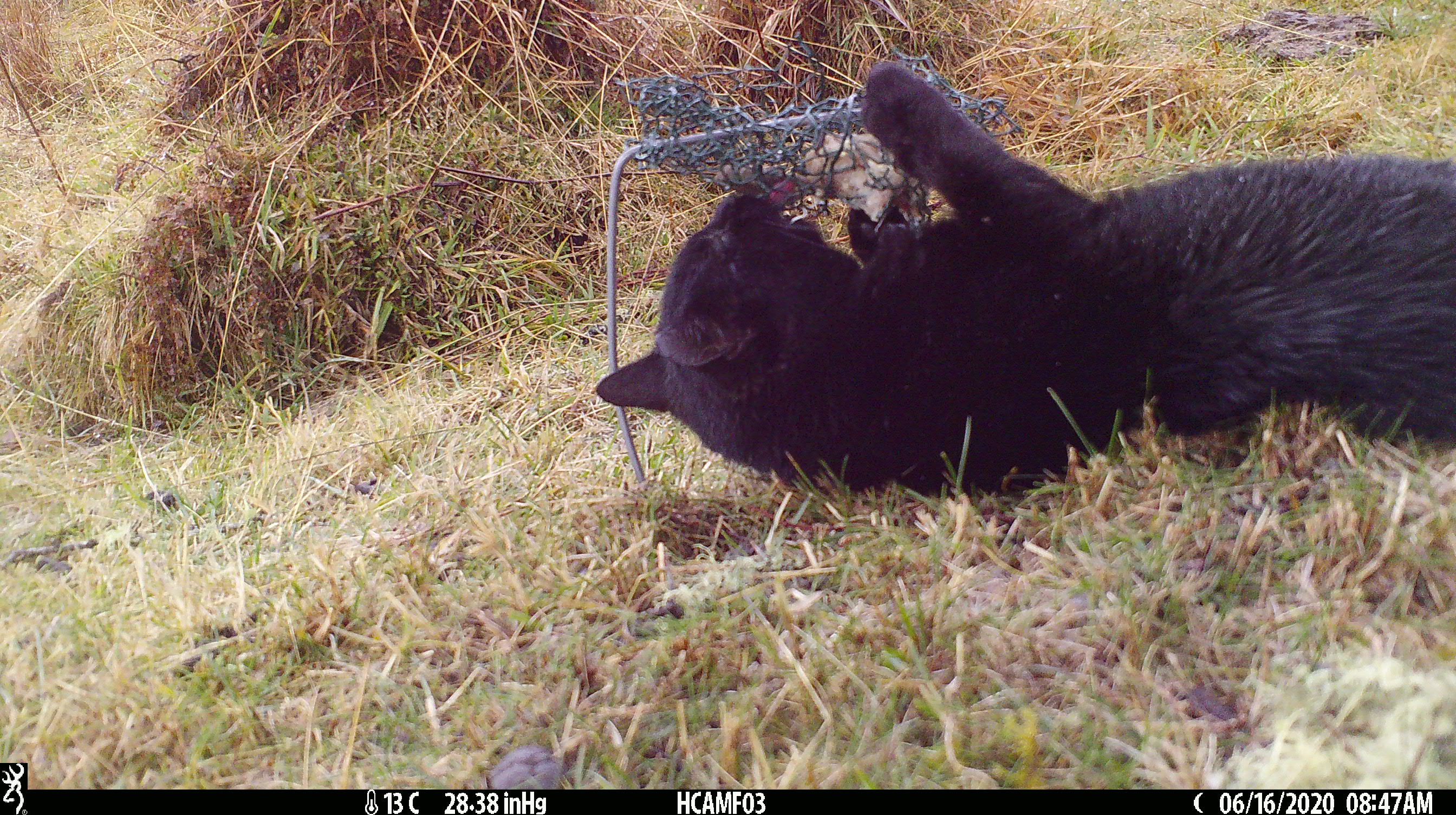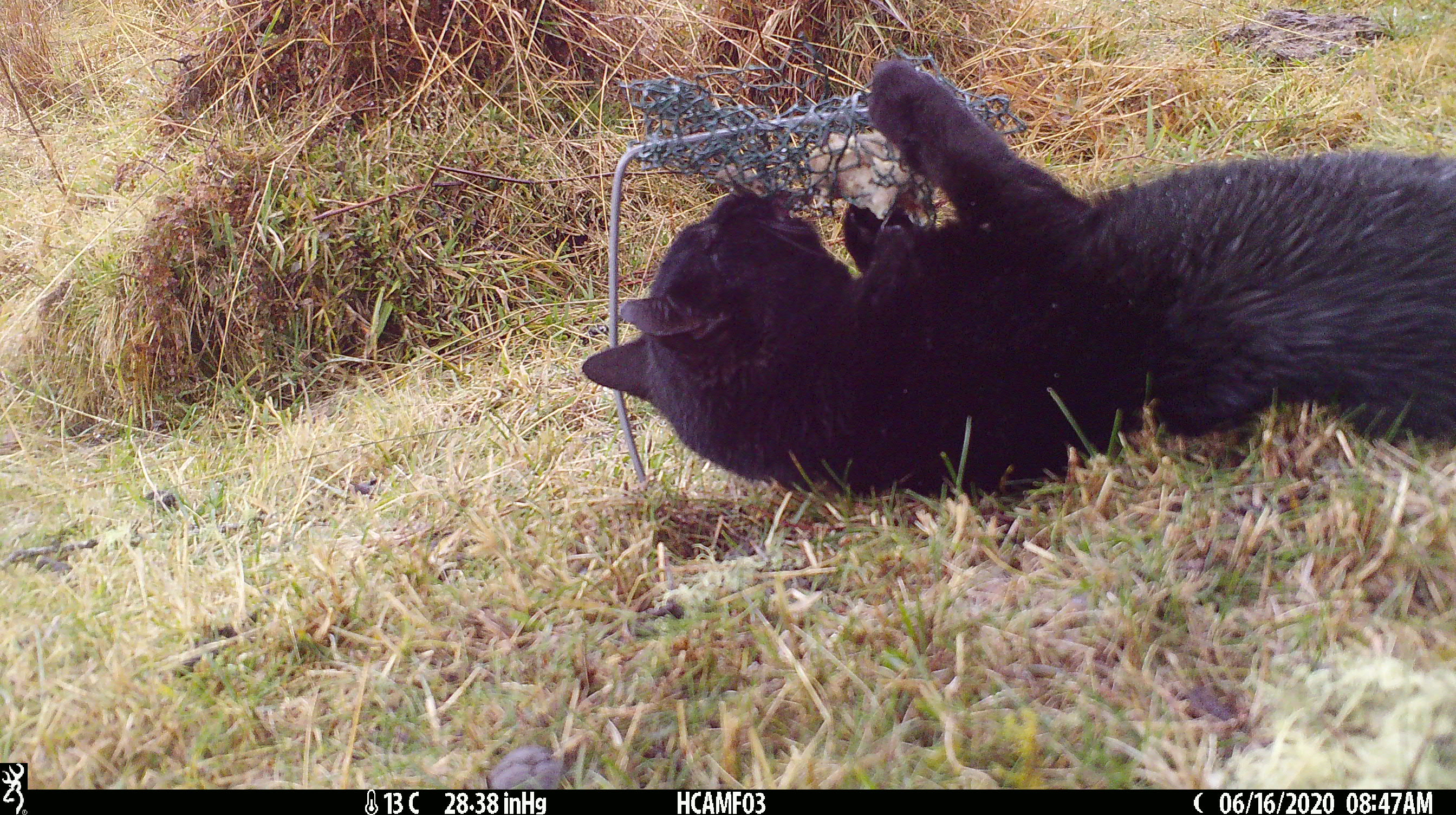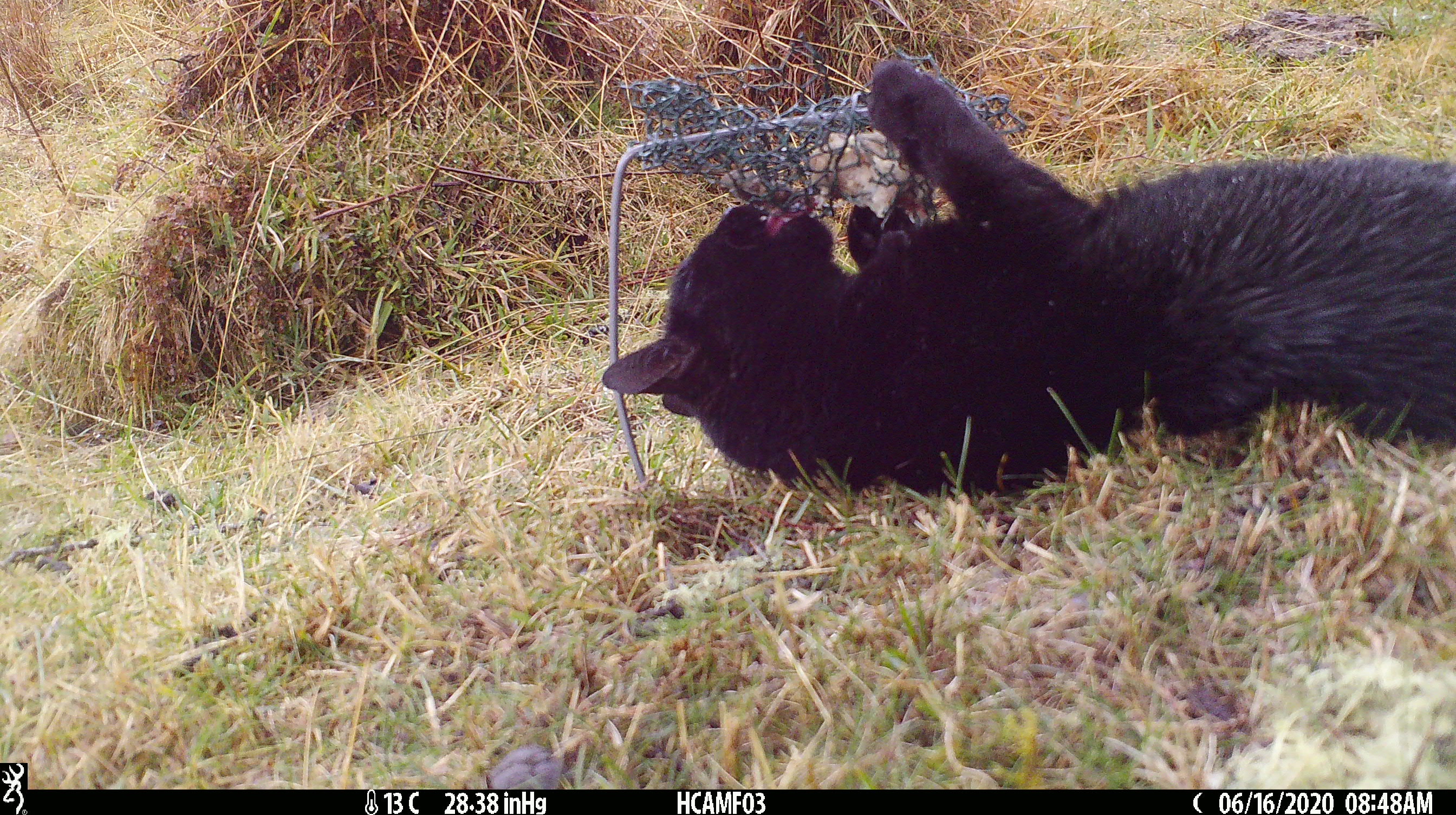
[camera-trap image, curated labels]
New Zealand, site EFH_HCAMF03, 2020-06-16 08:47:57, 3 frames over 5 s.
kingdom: Animalia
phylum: Chordata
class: Mammalia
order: Carnivora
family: Felidae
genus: Felis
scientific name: Felis catus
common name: domestic cat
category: cat